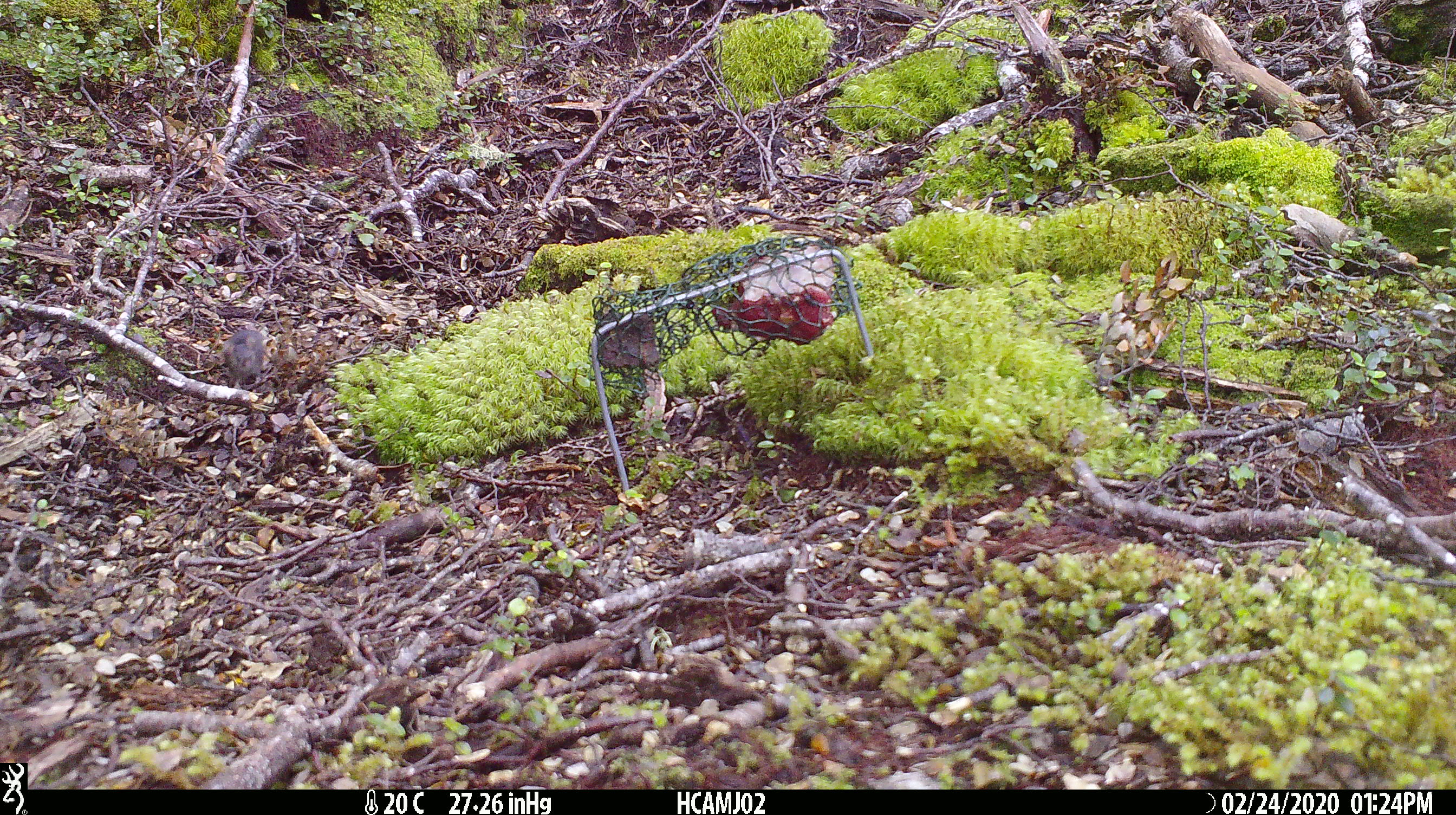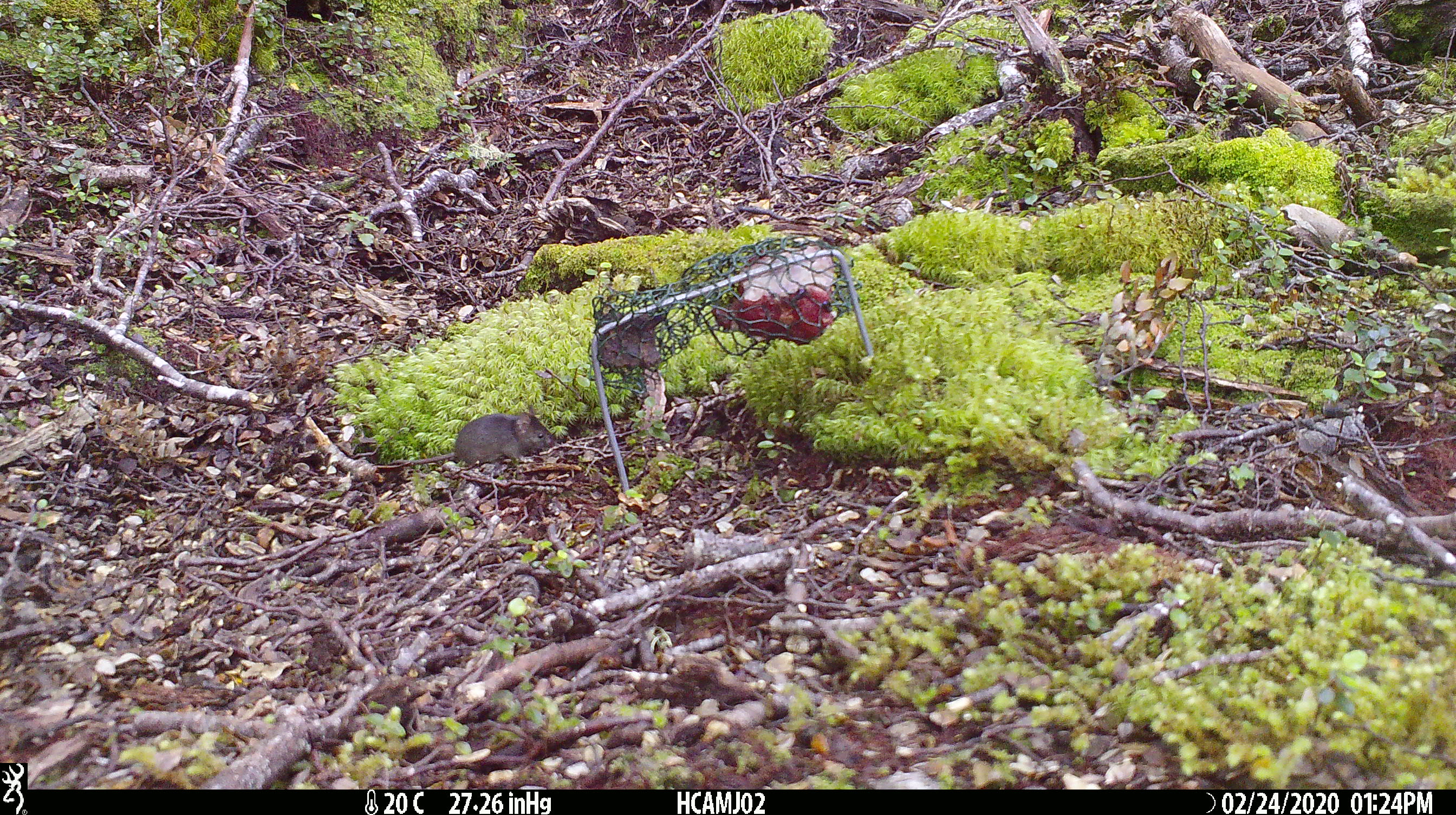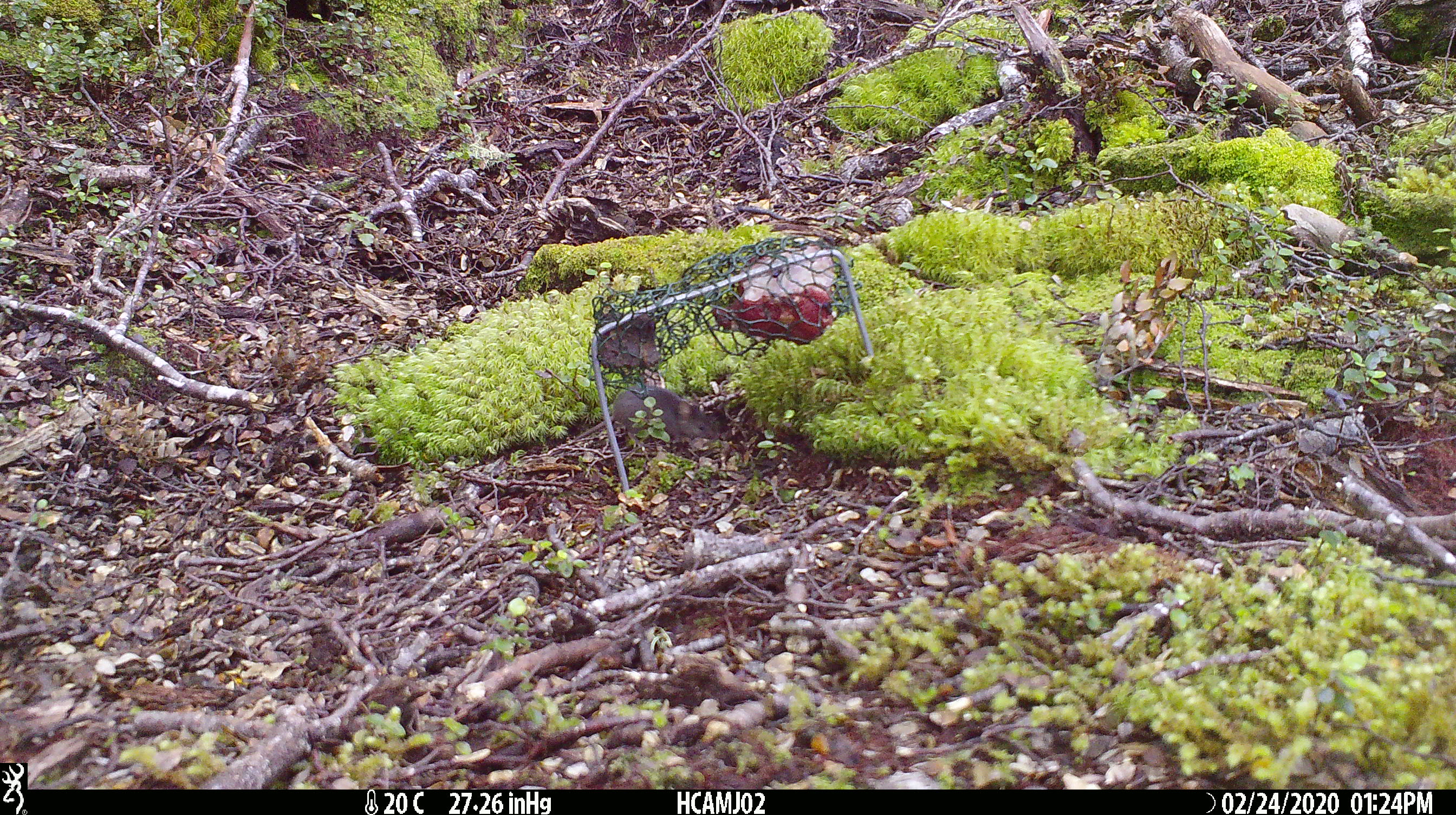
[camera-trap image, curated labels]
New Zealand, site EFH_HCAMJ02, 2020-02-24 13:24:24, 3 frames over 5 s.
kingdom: Animalia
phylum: Chordata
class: Mammalia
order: Rodentia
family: Muridae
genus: Mus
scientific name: Mus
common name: mouse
Mouse (Mus).